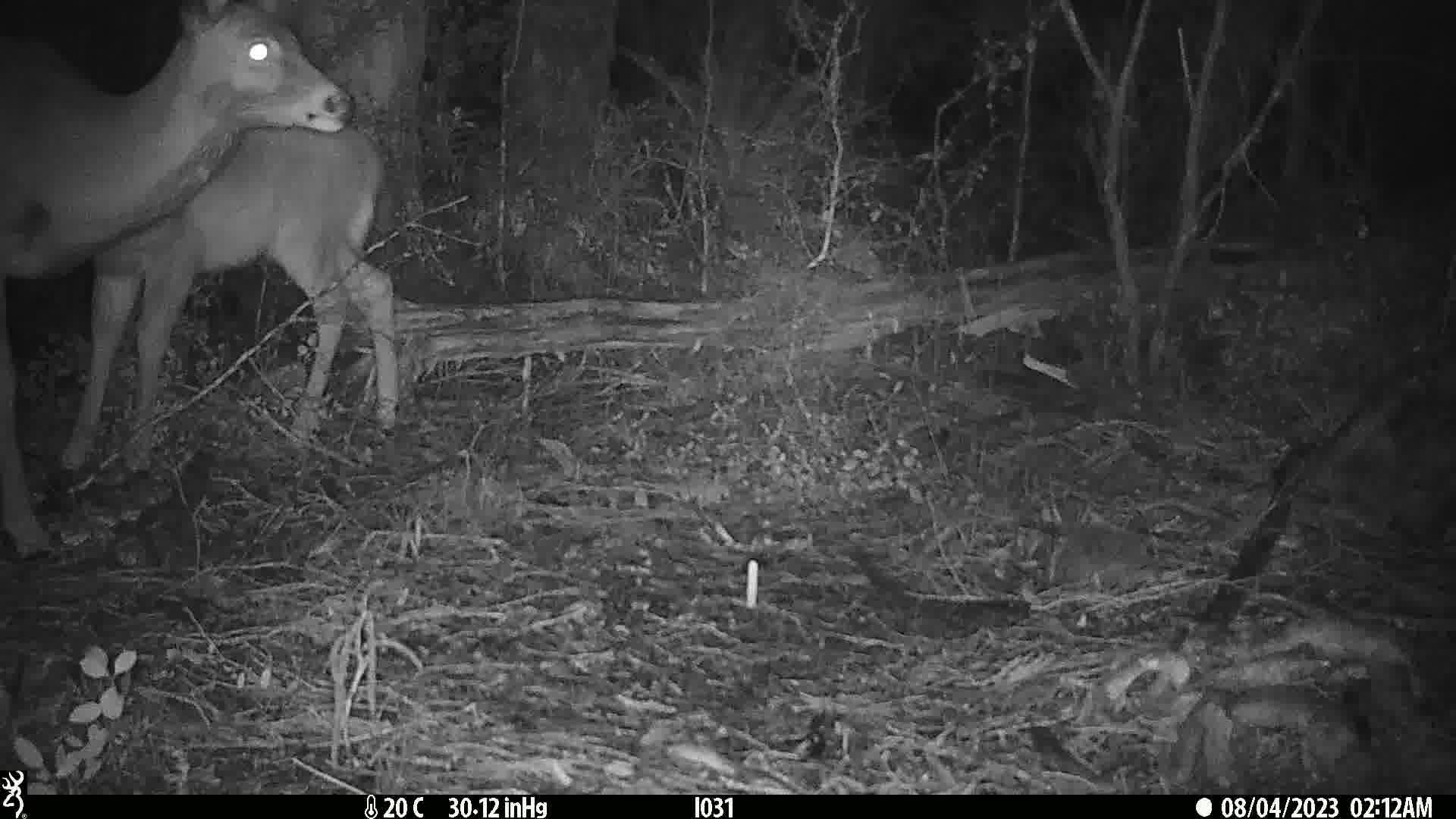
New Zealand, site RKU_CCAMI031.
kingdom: Animalia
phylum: Chordata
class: Mammalia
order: Artiodactyla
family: Cervidae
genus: Odocoileus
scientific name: Odocoileus virginianus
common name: white-tailed deer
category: white tailed deer